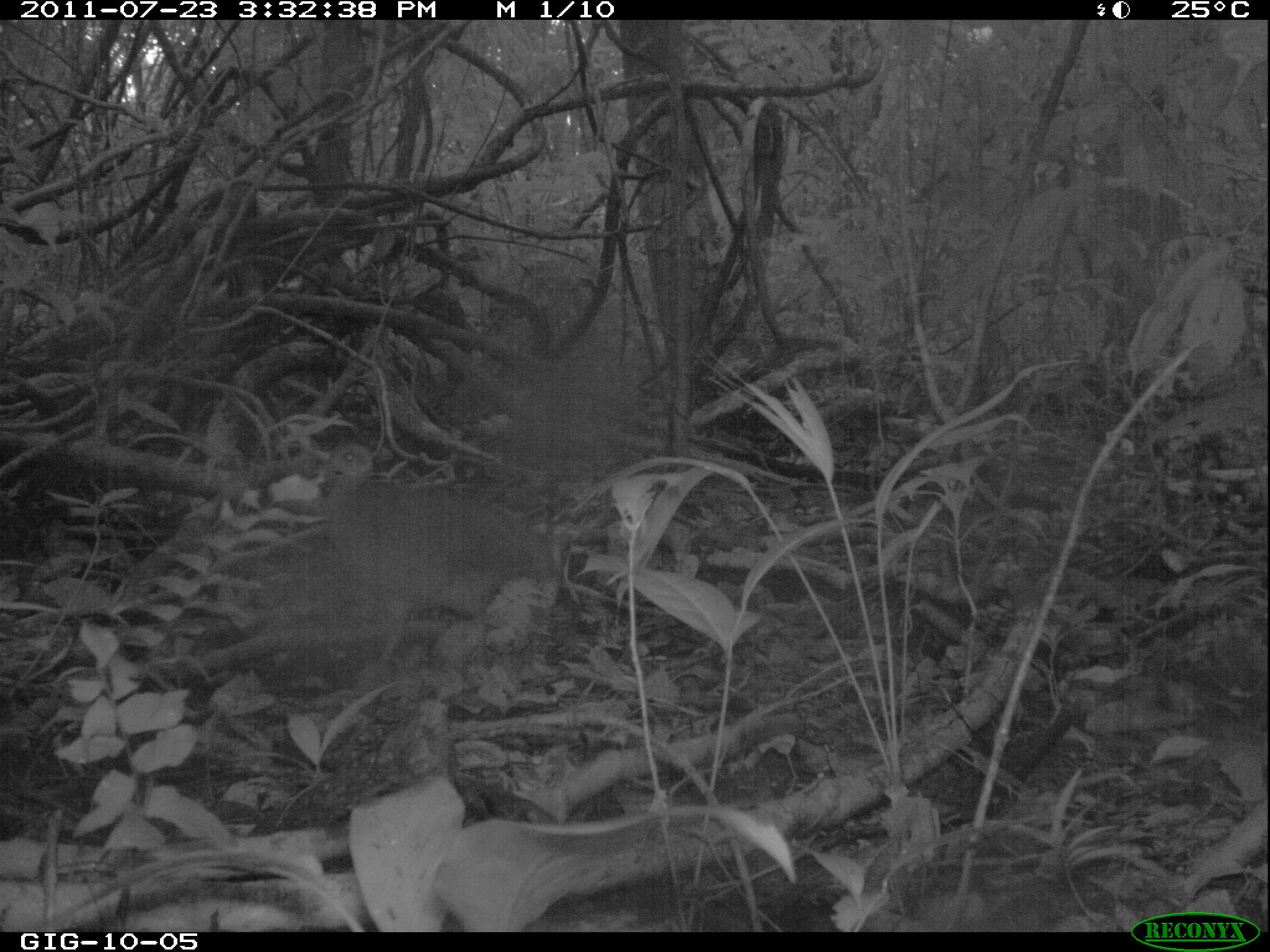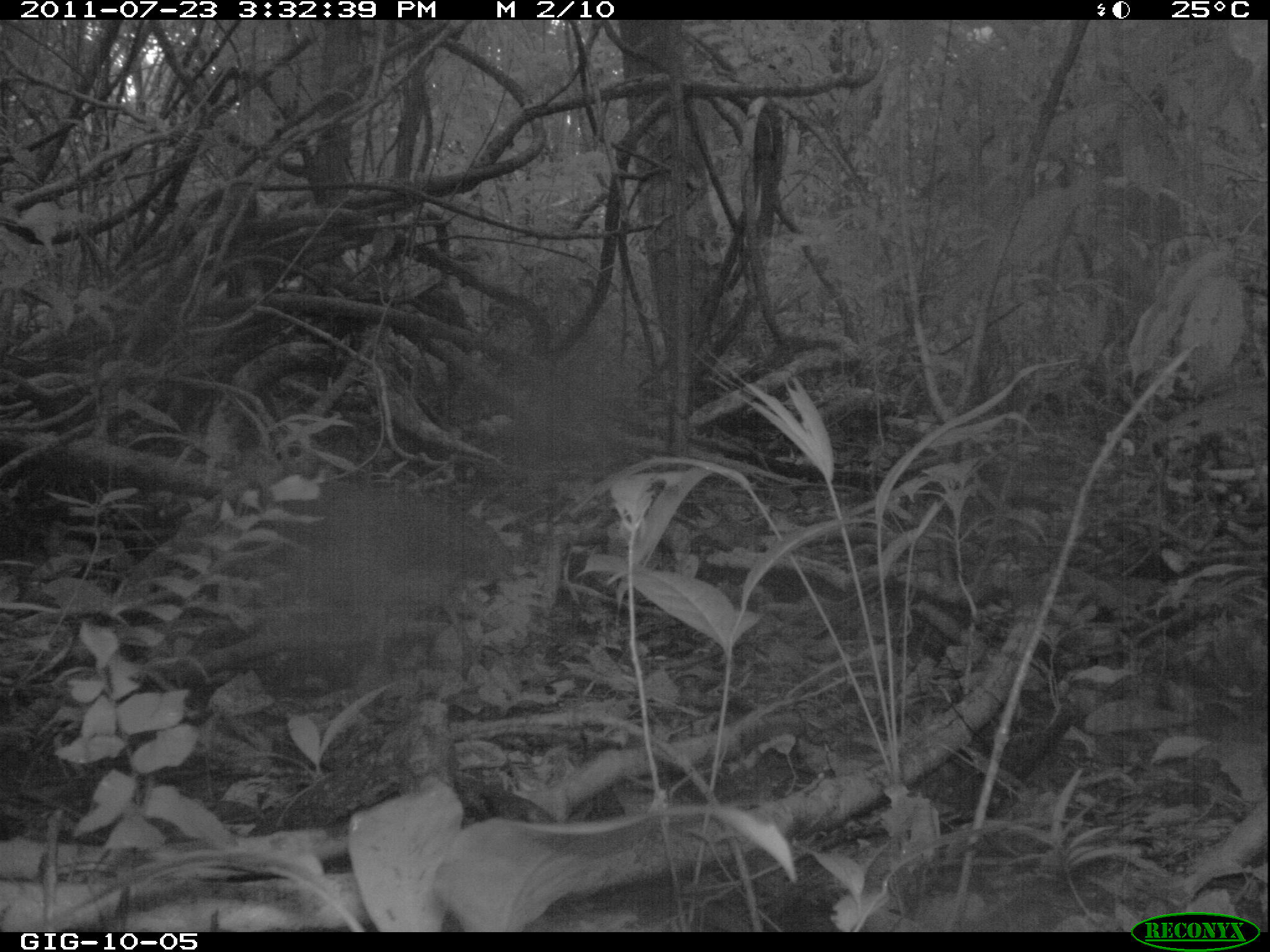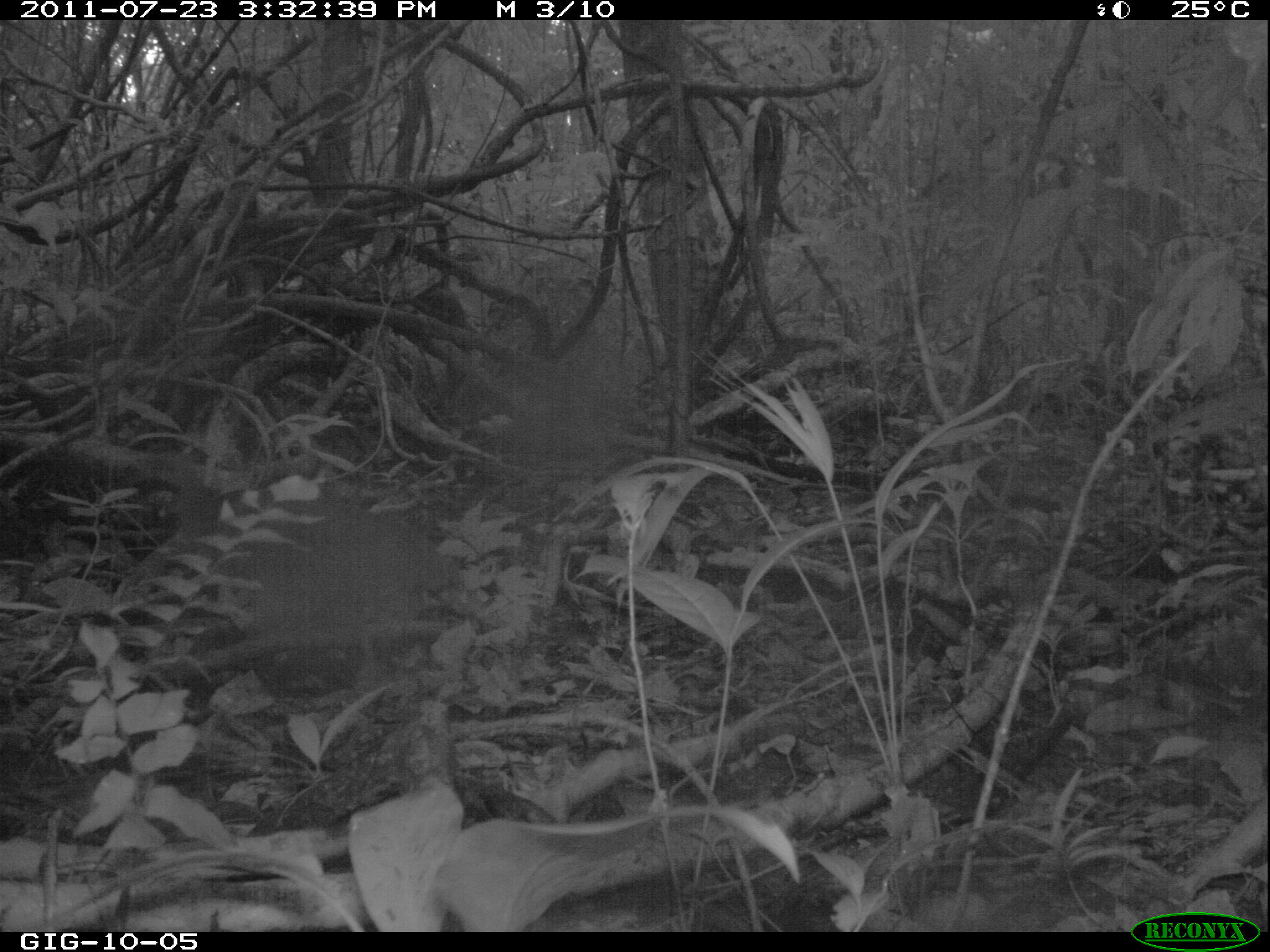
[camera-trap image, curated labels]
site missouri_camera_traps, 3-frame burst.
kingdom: Animalia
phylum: Chordata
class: Aves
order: Tinamiformes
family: Tinamidae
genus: Tinamus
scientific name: Tinamus major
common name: great tinamou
Great tinamou (Tinamus major). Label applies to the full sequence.